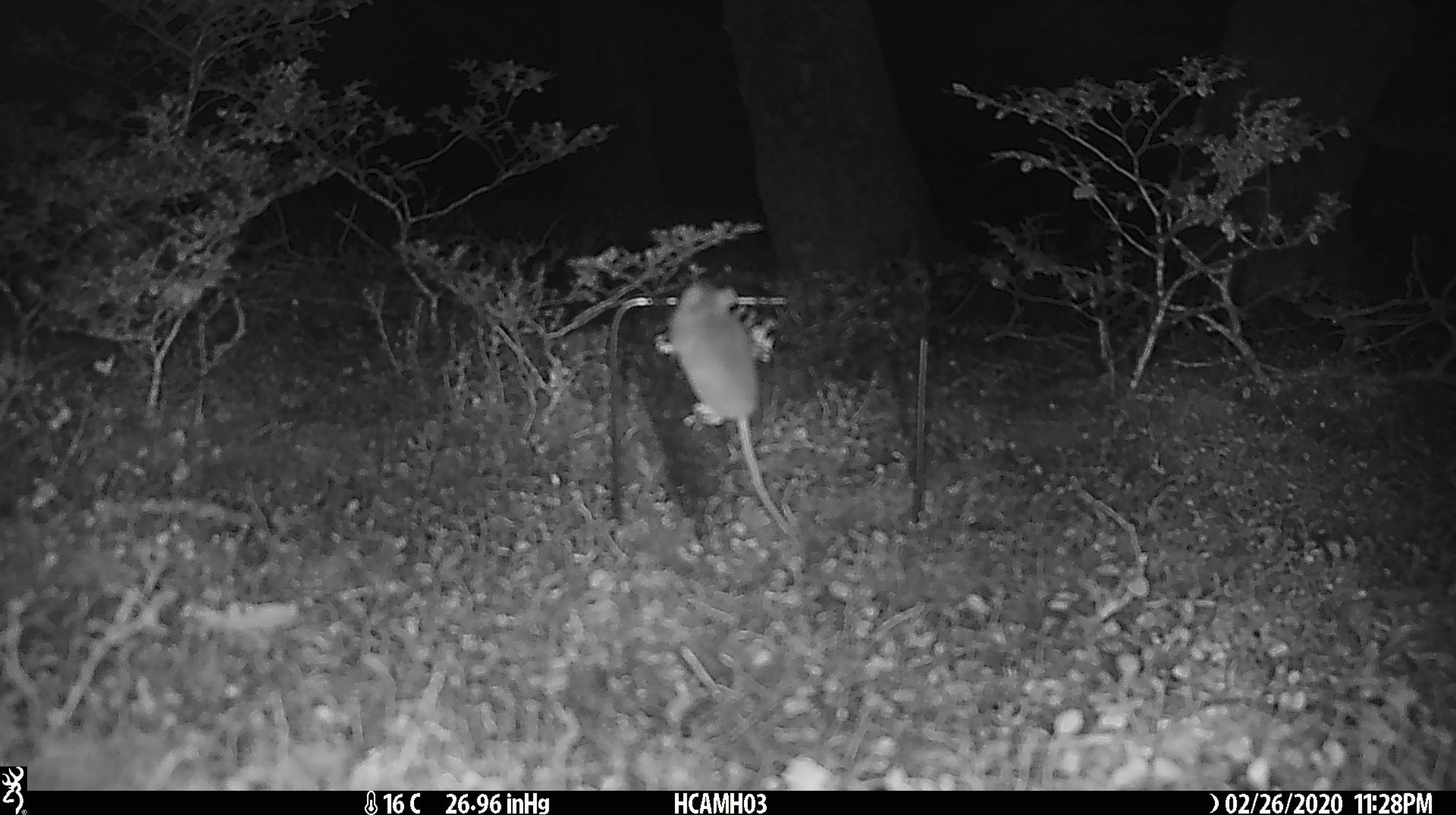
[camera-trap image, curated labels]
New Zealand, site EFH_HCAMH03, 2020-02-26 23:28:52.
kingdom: Animalia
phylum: Chordata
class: Mammalia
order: Rodentia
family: Muridae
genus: Mus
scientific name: Mus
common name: mouse